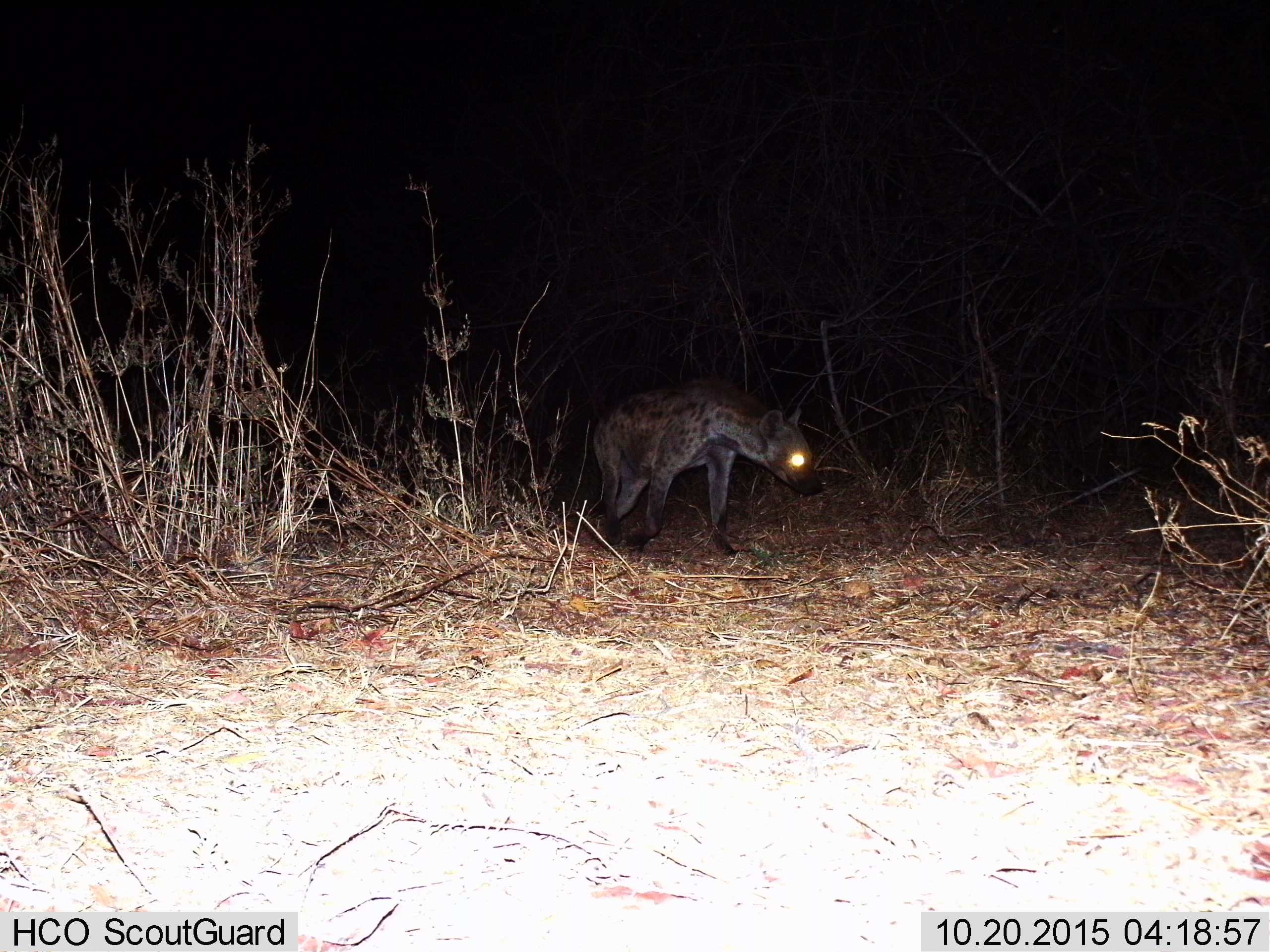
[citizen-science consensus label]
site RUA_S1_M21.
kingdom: Animalia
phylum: Chordata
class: Mammalia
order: Carnivora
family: Hyaenidae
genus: Crocuta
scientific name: Crocuta crocuta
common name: spotted hyena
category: hyenaspotted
Hyenaspotted (spotted hyena) (Crocuta crocuta), count 1. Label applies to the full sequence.